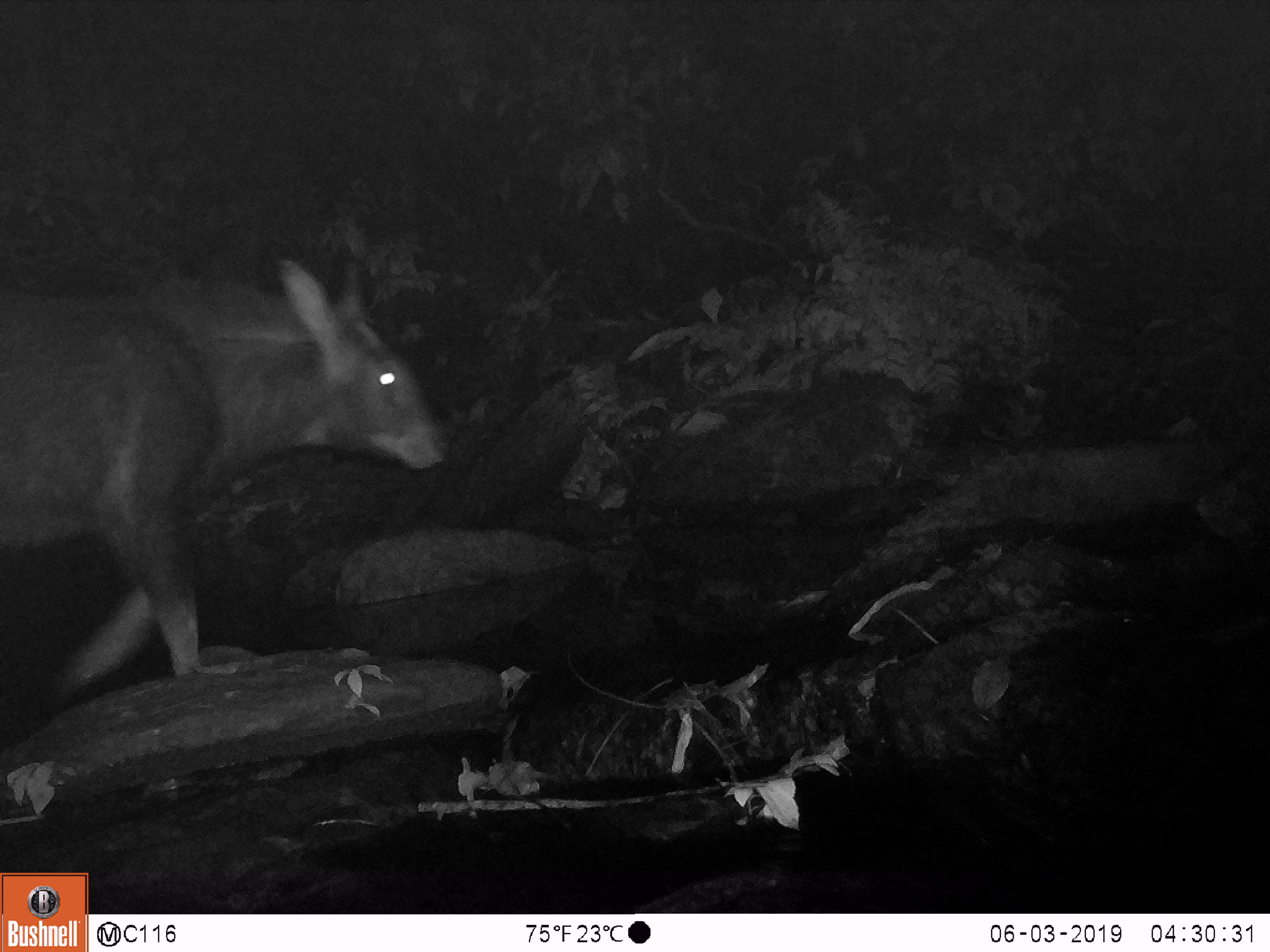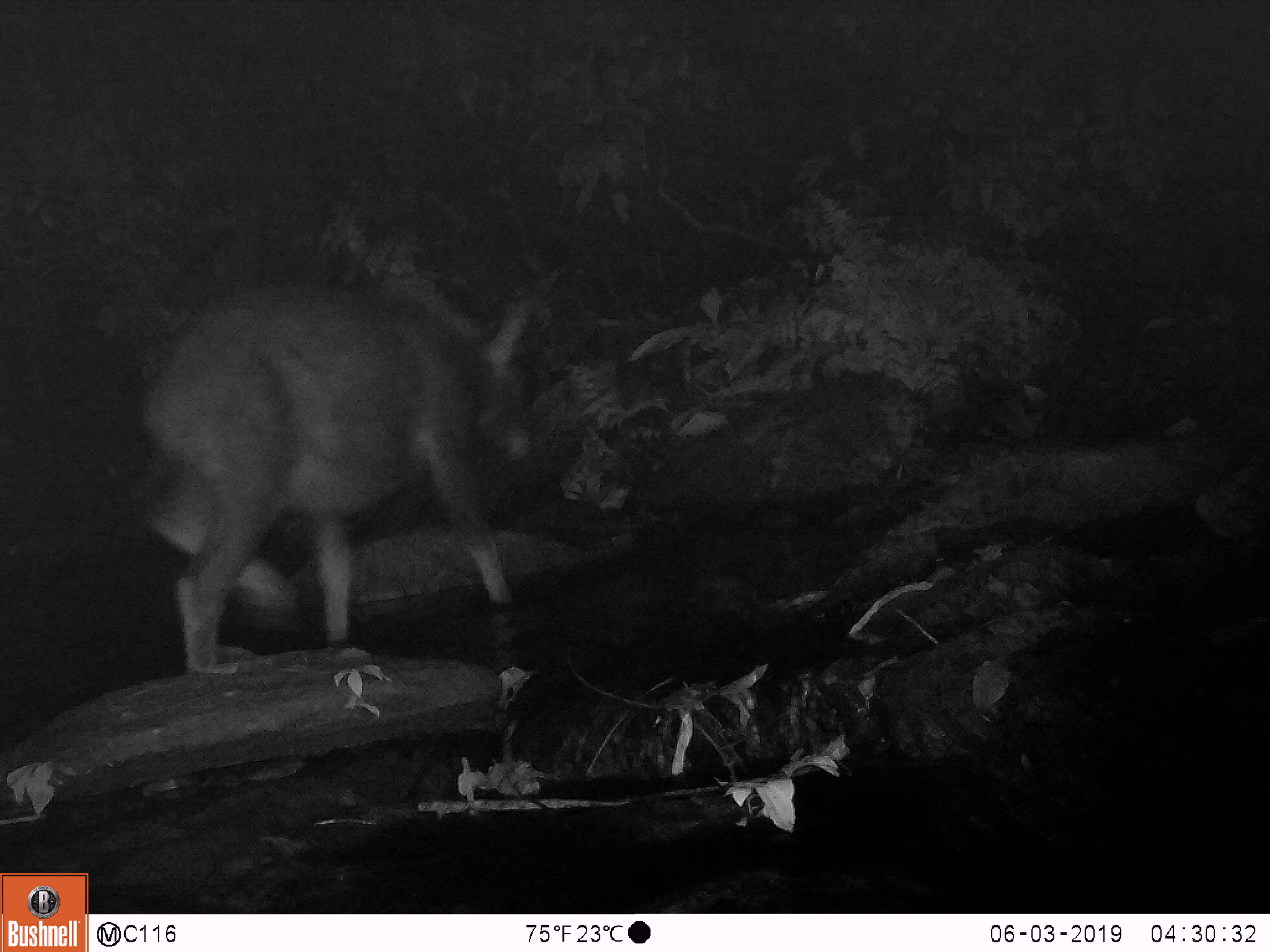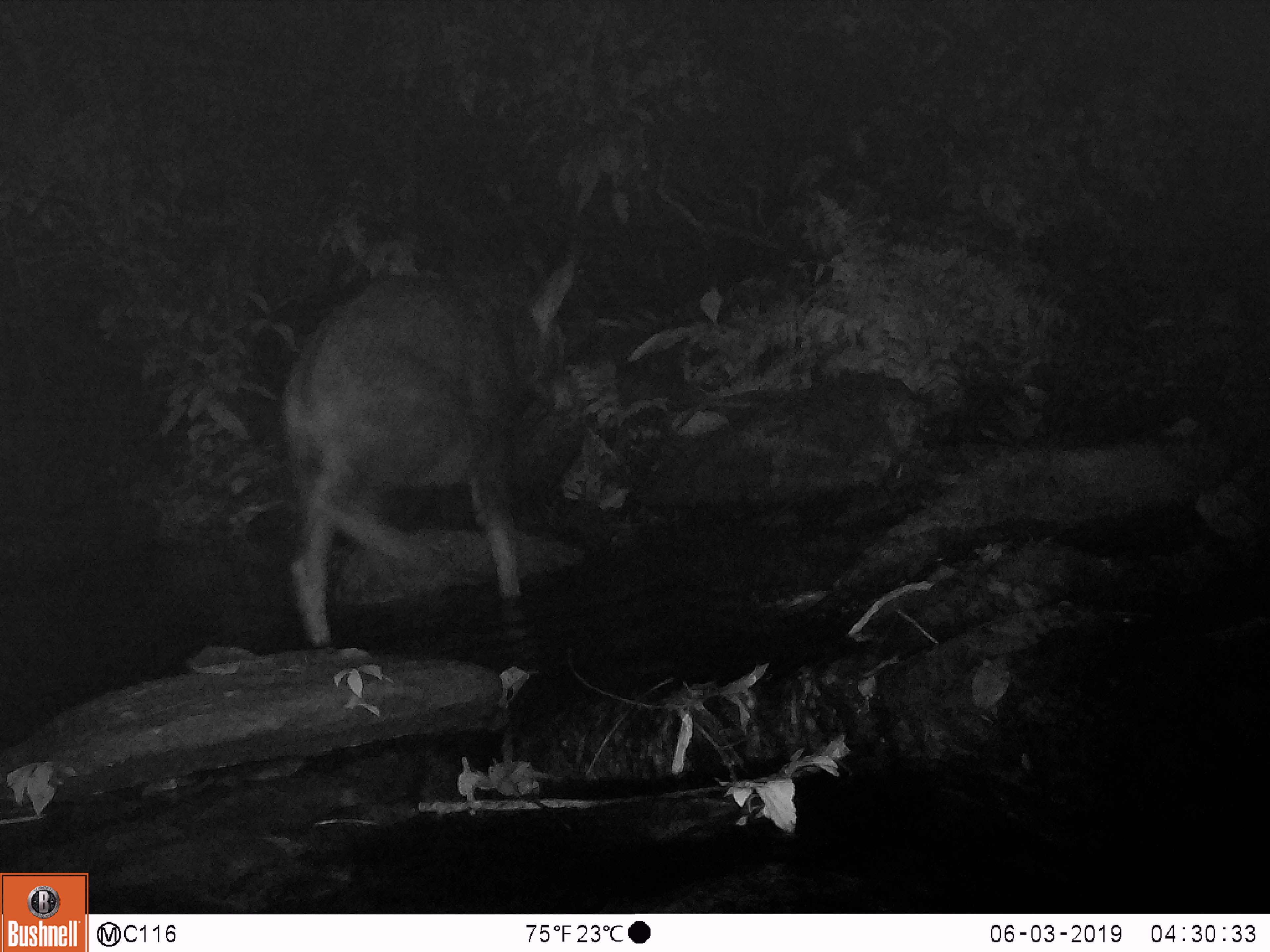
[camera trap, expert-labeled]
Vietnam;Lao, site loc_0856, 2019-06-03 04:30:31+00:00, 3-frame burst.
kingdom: Animalia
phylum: Chordata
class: Mammalia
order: Artiodactyla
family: Bovidae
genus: Capricornis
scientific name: Capricornis sumatraensis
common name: chinese serow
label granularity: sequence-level